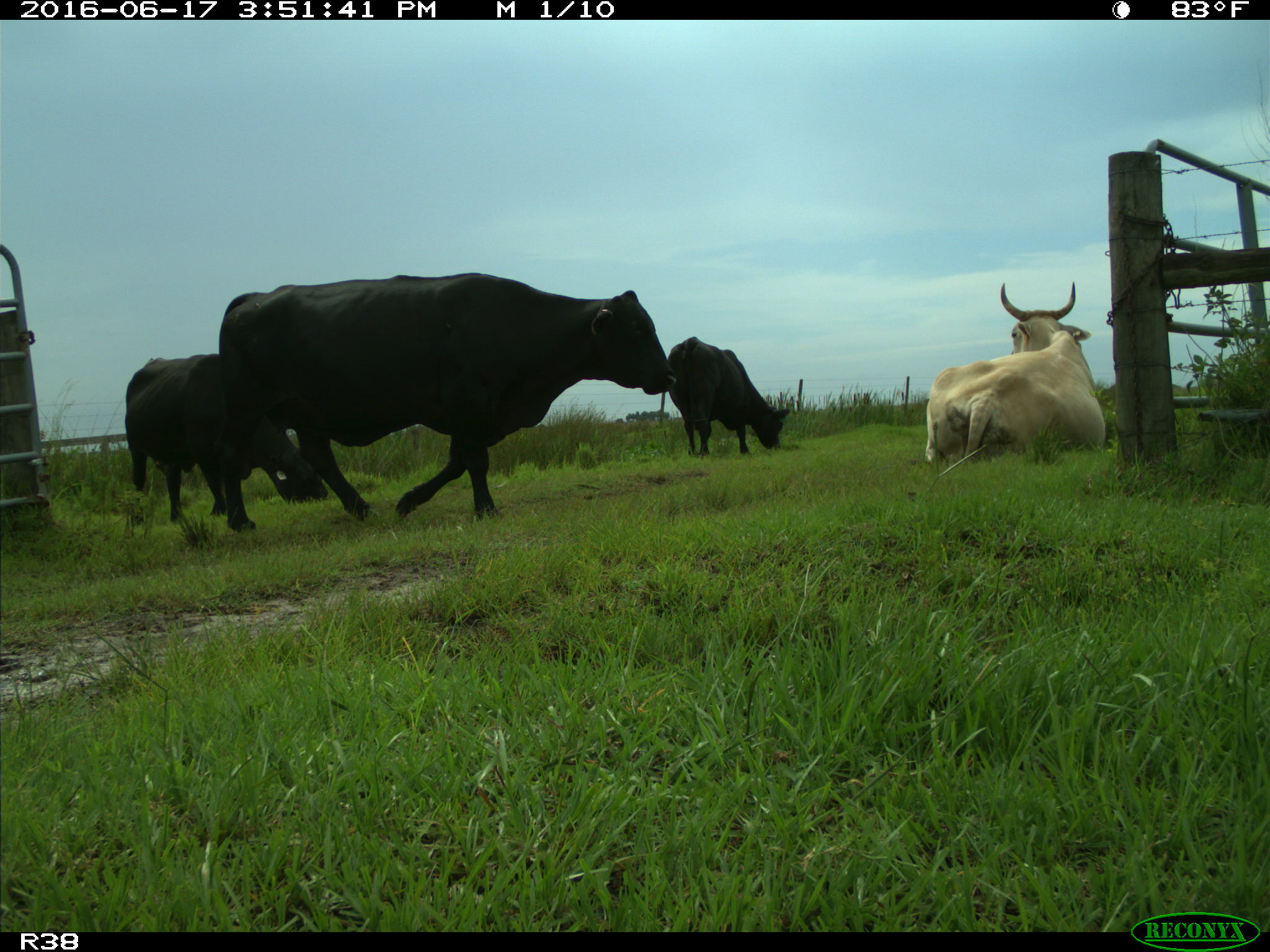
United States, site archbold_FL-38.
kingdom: Animalia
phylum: Chordata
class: Mammalia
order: Artiodactyla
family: Bovidae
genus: Bos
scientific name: Bos taurus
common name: domestic cow